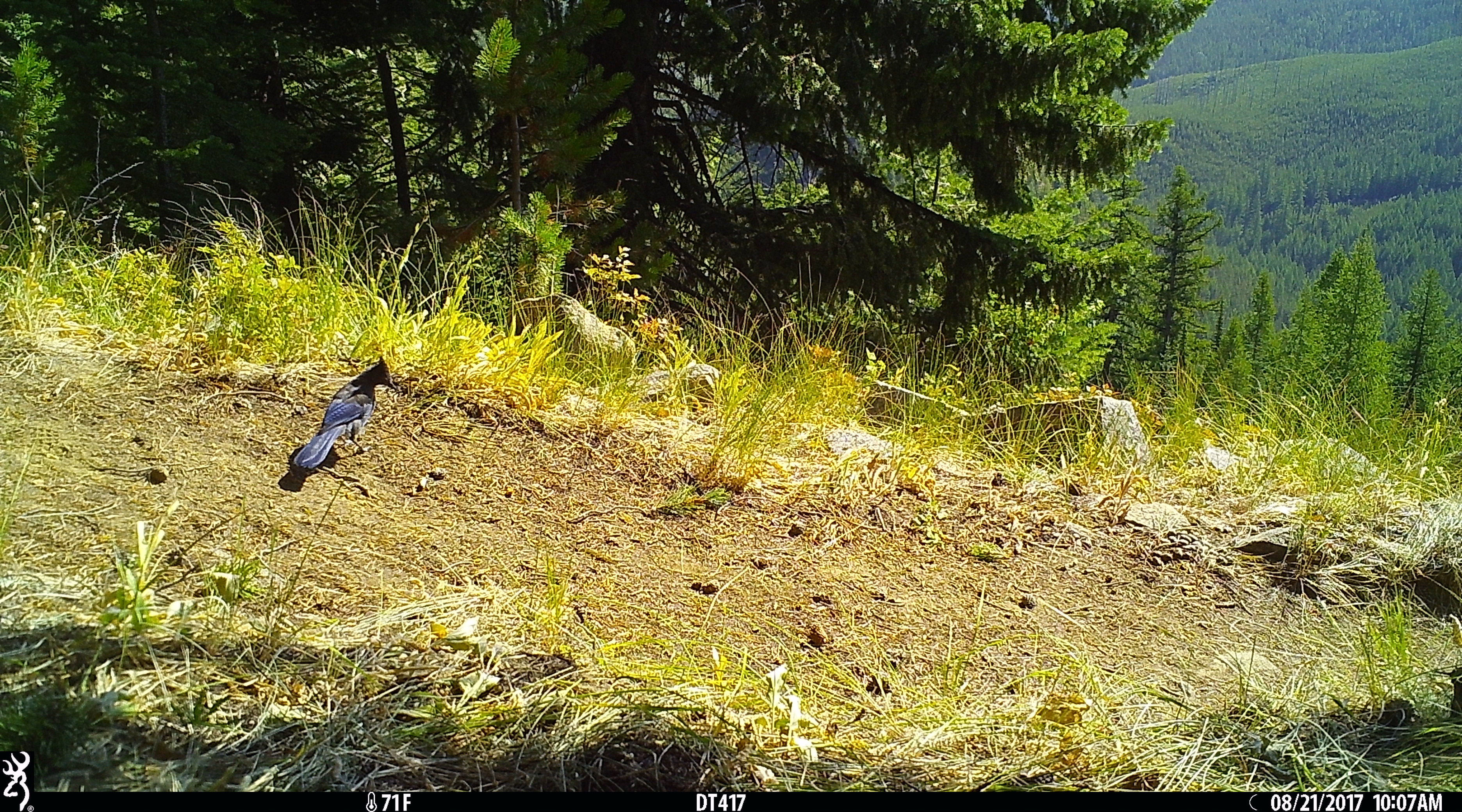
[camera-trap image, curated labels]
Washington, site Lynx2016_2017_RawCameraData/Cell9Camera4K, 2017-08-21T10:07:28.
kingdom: Animalia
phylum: Chordata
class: Aves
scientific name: Aves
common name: birds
Aves (birds). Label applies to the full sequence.